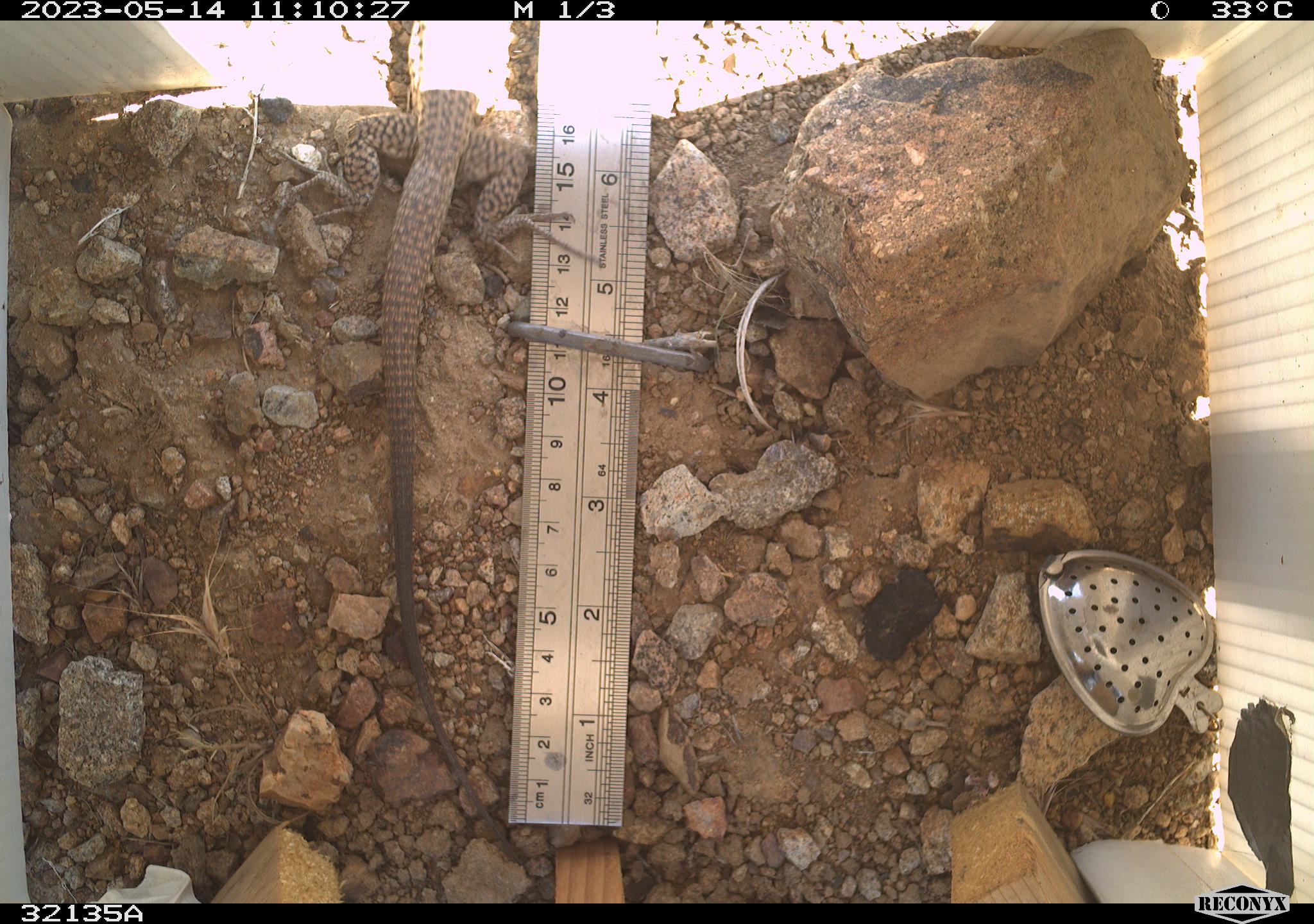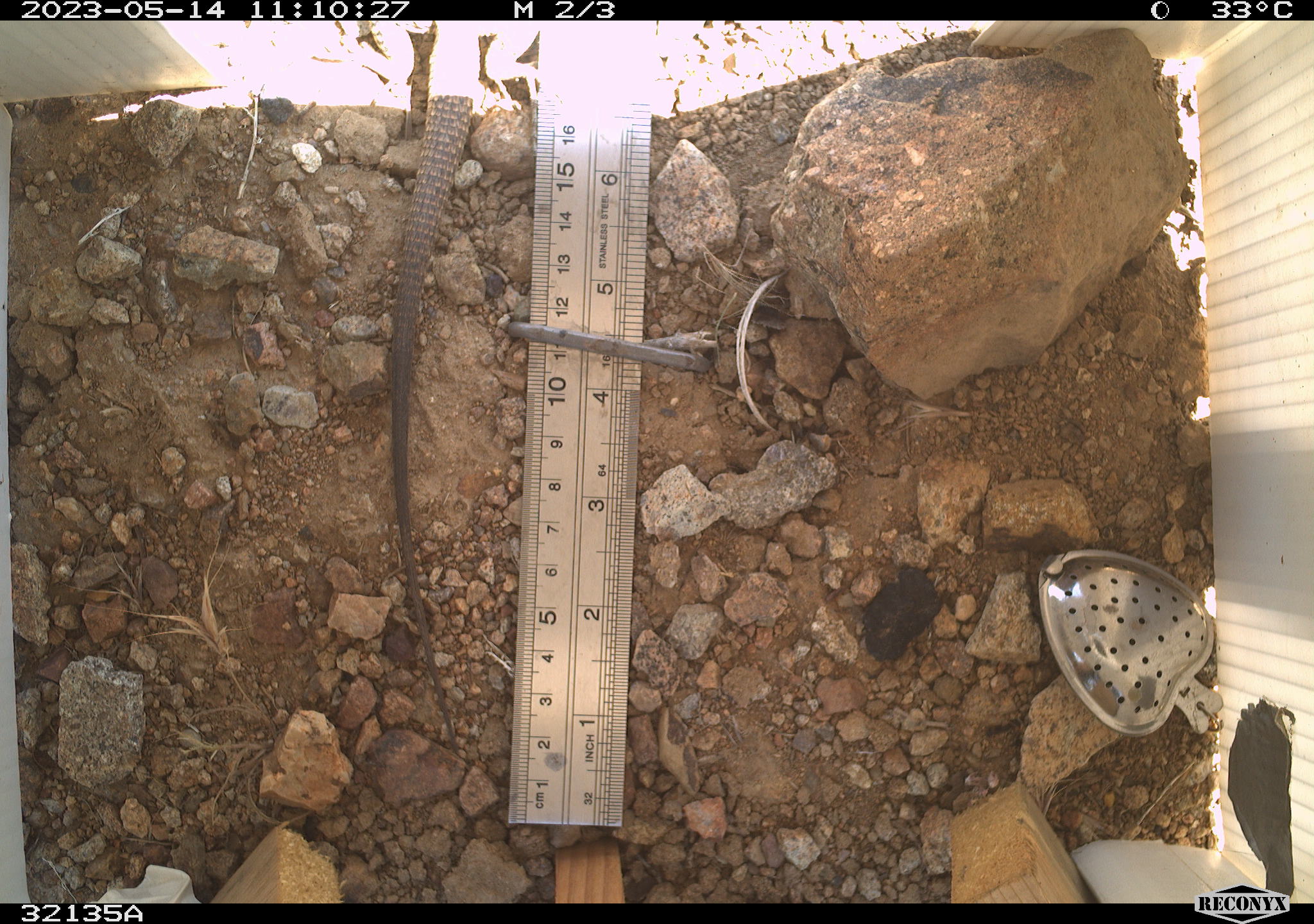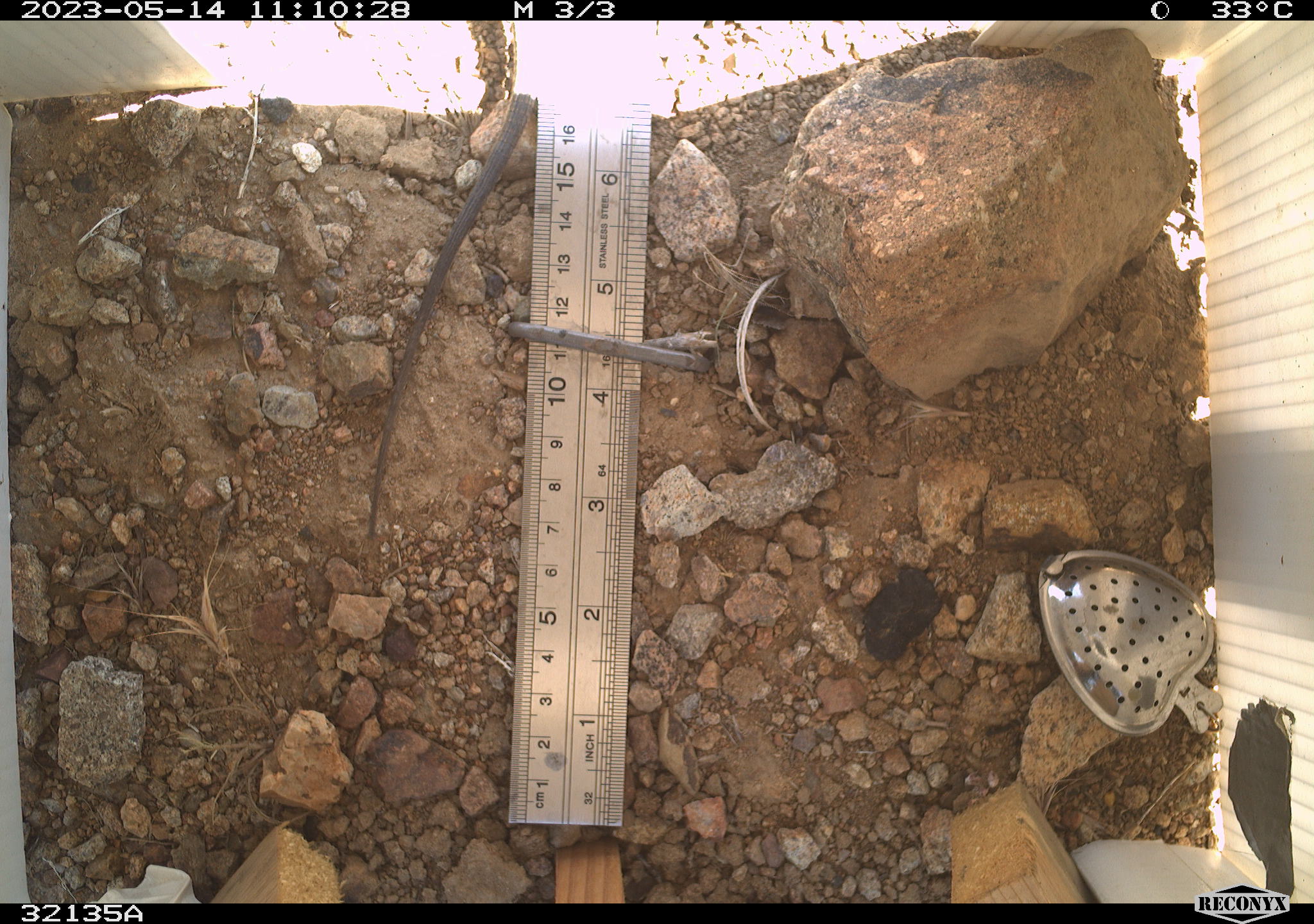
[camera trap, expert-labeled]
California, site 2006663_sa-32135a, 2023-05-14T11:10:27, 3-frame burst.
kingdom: Animalia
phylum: Chordata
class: Reptilia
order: Squamata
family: Teiidae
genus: Aspidoscelis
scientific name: Aspidoscelis tigris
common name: western whiptail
Western whiptail (Aspidoscelis tigris).